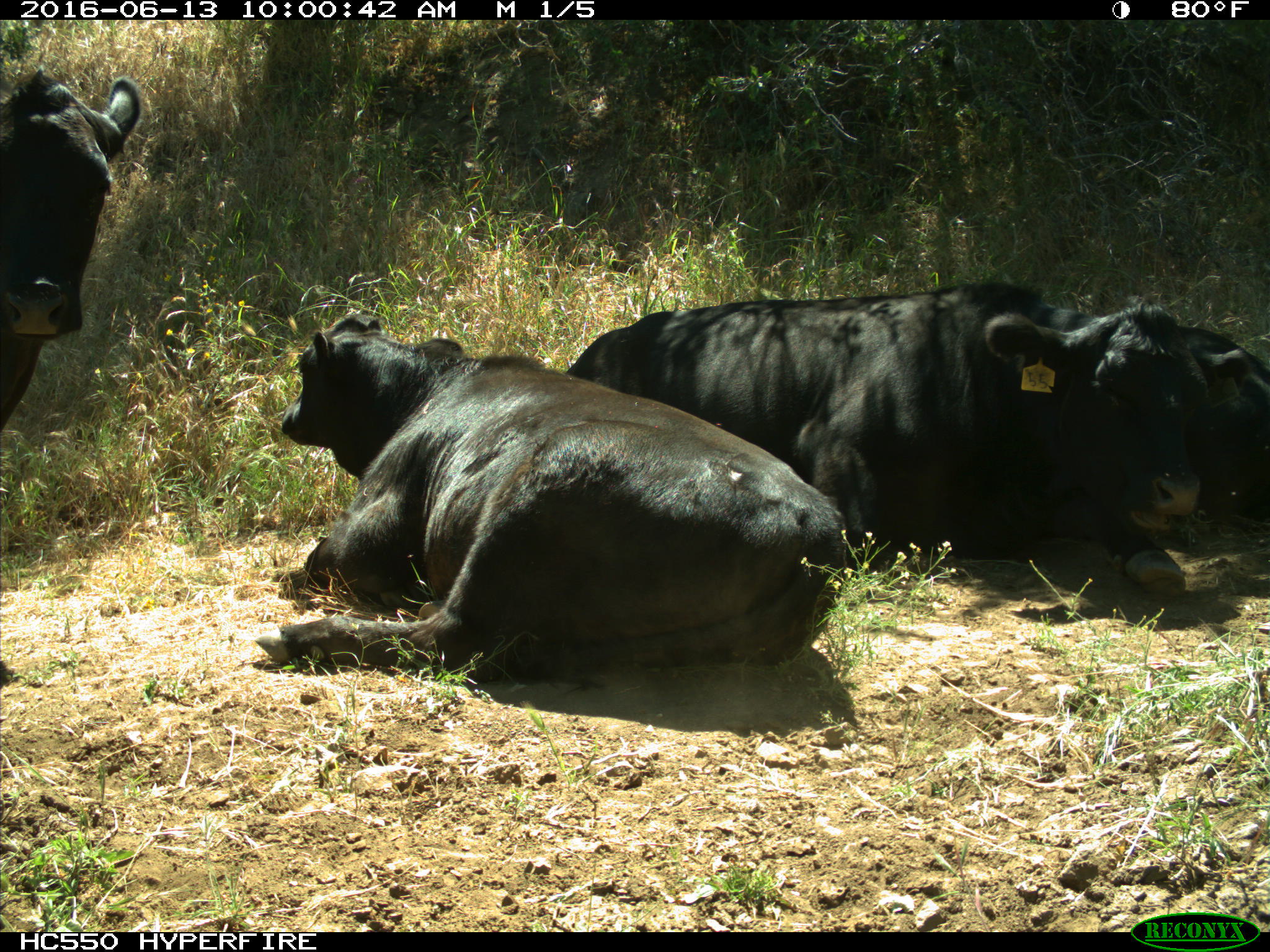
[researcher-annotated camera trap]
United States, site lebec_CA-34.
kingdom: Animalia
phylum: Chordata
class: Mammalia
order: Artiodactyla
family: Bovidae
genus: Bos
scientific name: Bos taurus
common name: domestic cow